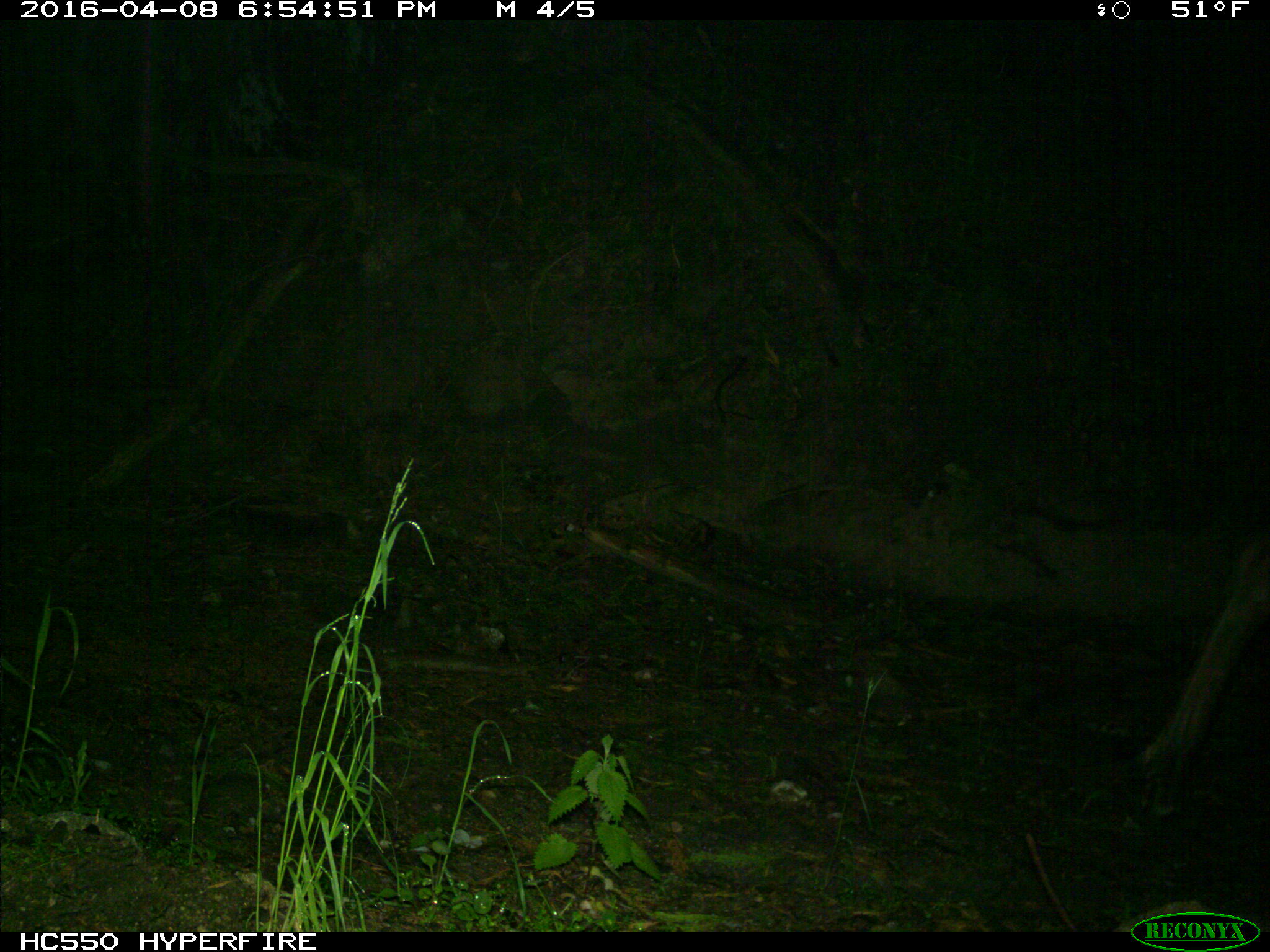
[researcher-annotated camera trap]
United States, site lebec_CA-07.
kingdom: Animalia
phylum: Chordata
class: Mammalia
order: Artiodactyla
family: Cervidae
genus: Cervus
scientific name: Cervus canadensis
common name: elk